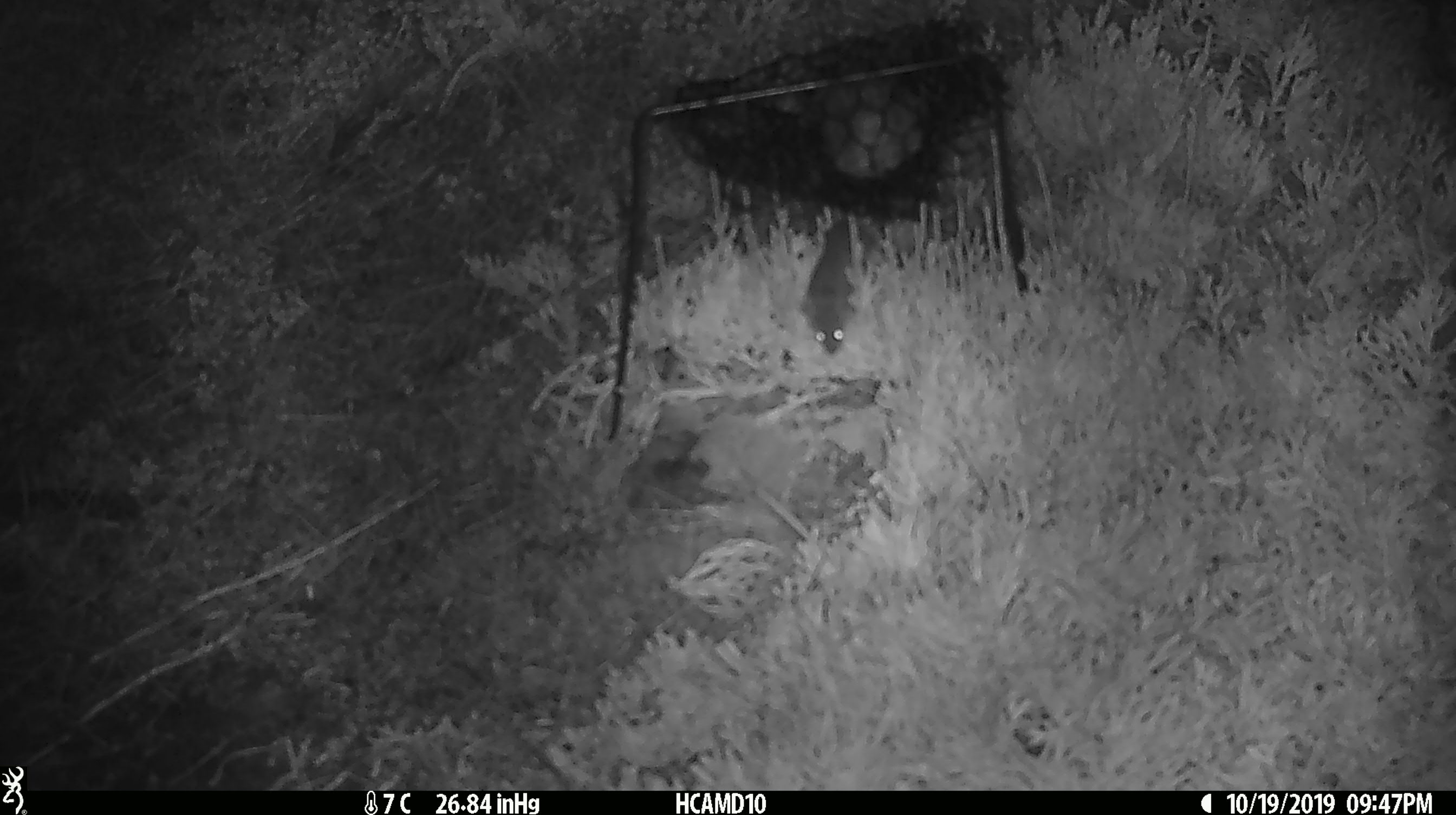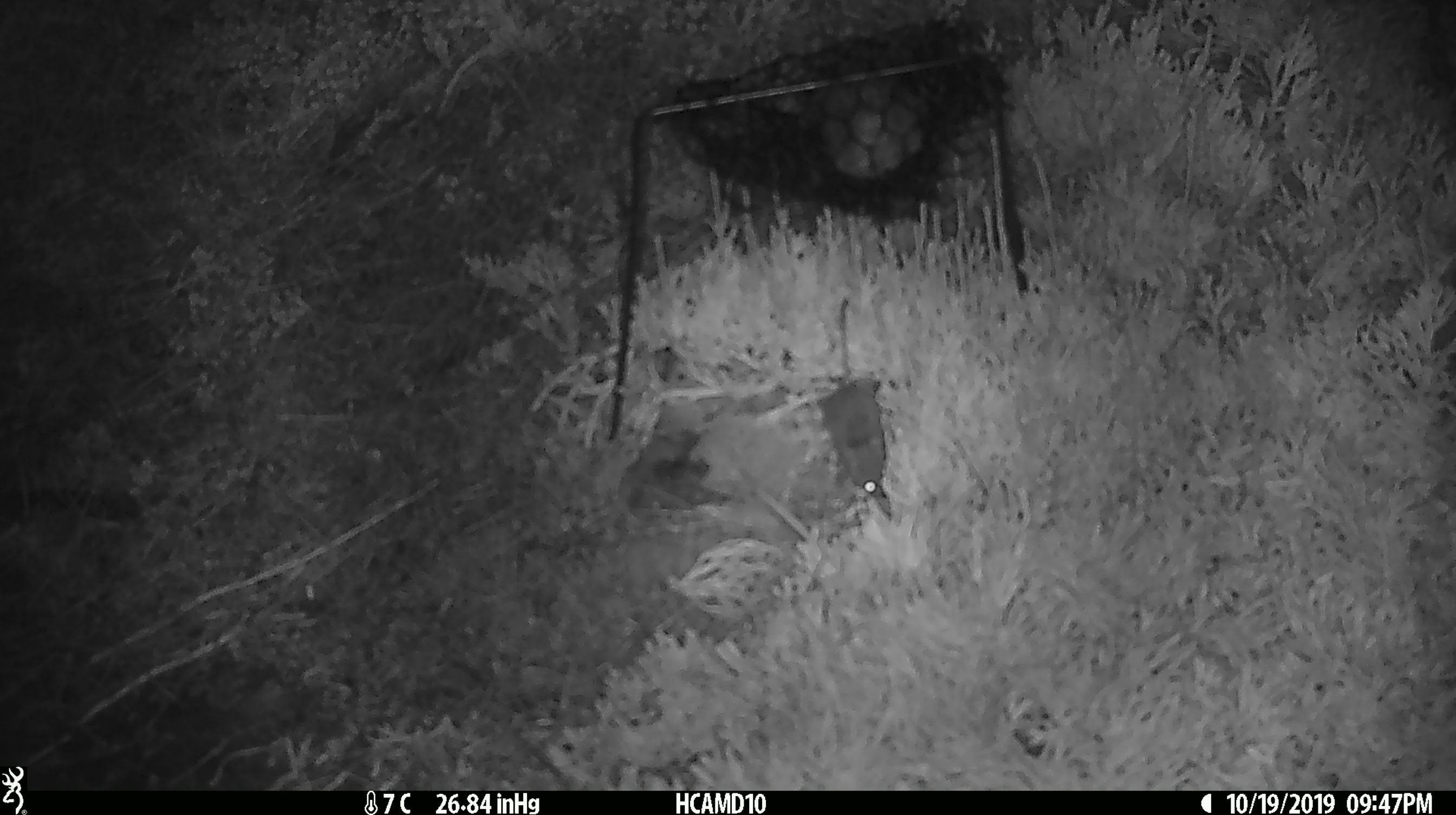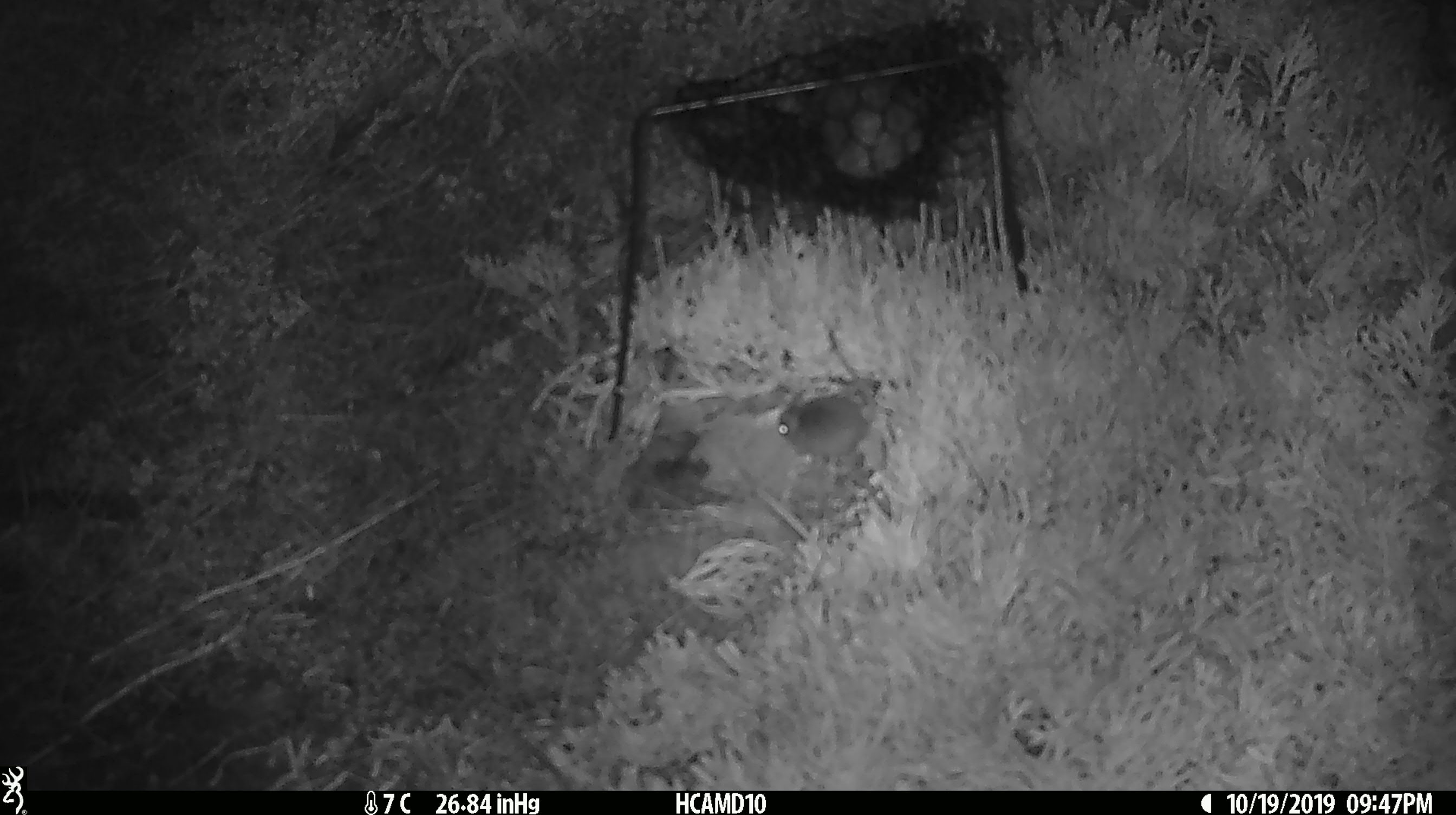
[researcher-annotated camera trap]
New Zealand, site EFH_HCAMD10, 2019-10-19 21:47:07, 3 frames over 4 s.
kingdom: Animalia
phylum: Chordata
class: Mammalia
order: Rodentia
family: Muridae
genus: Mus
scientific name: Mus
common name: mouse